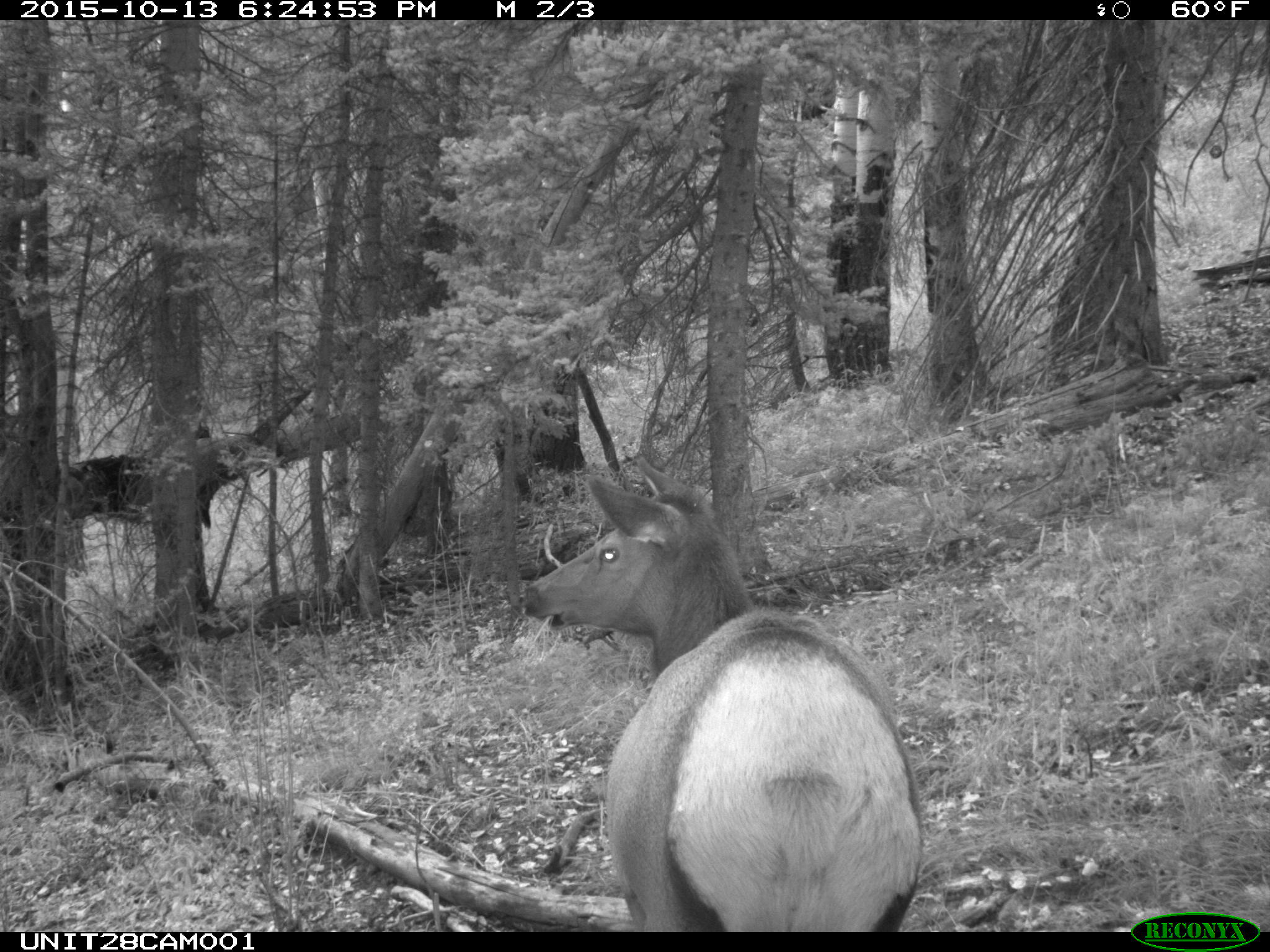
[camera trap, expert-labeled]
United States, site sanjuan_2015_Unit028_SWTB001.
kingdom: Animalia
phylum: Chordata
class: Mammalia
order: Artiodactyla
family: Cervidae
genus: Cervus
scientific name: Cervus elaphus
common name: red deer